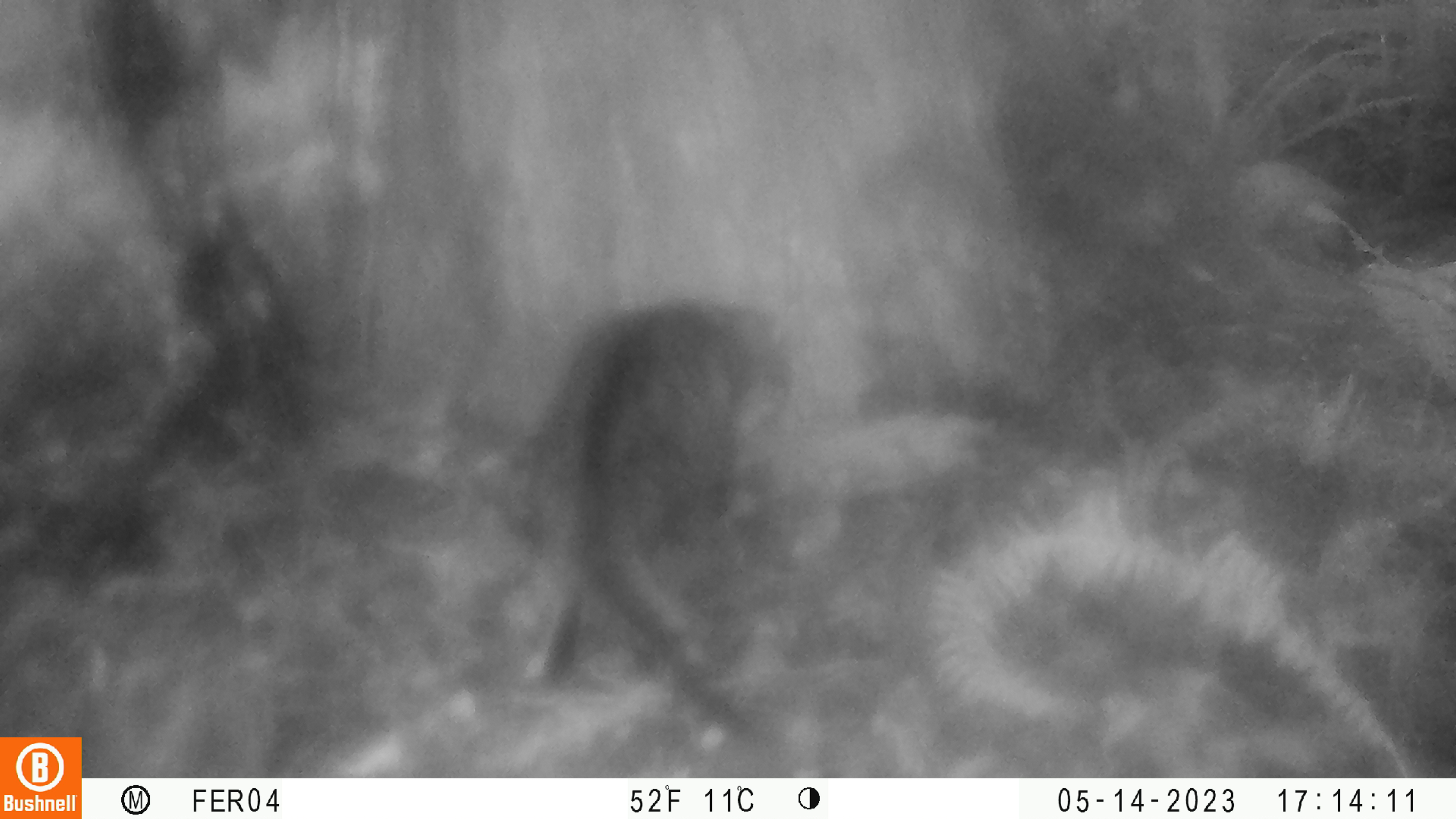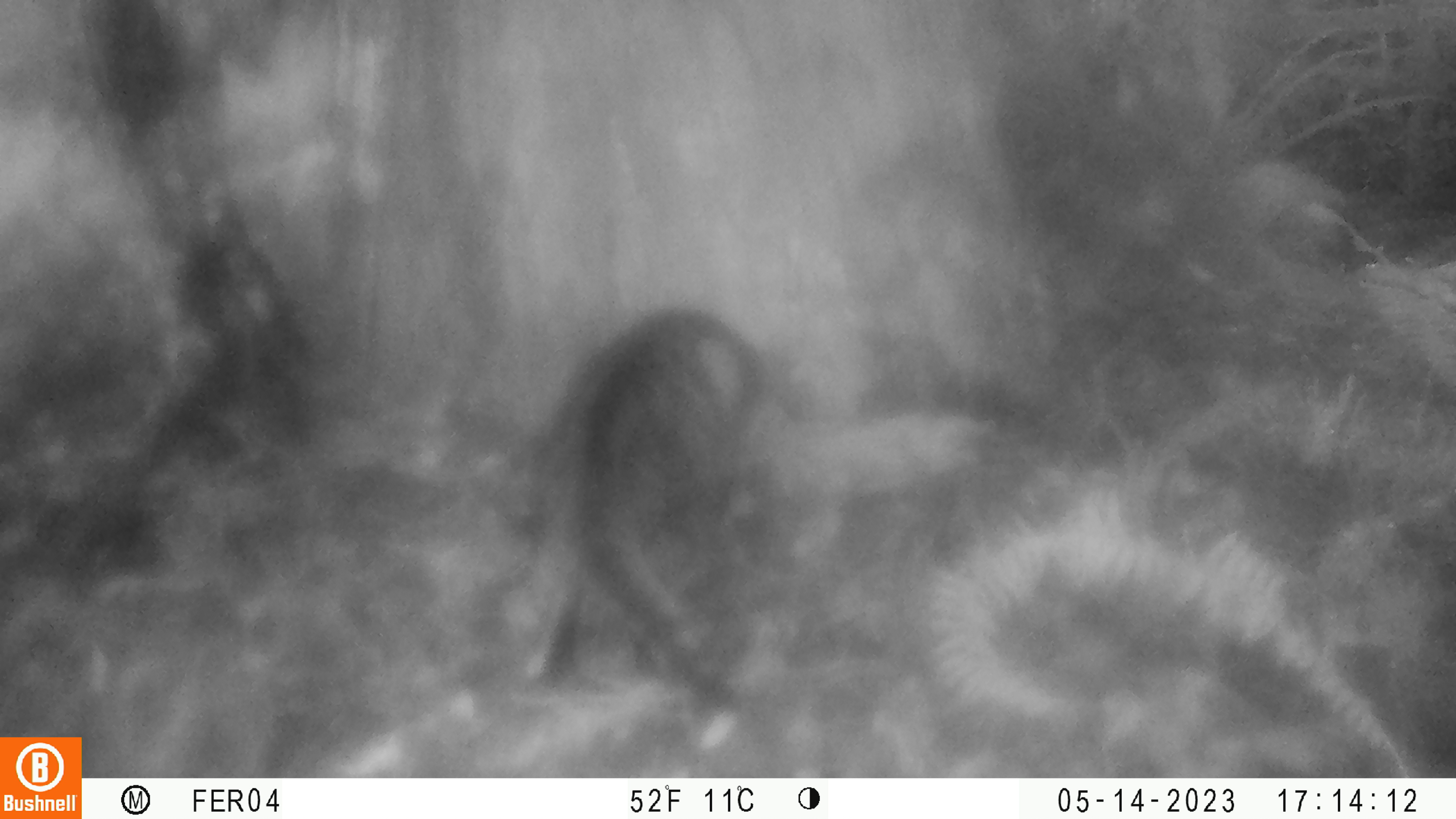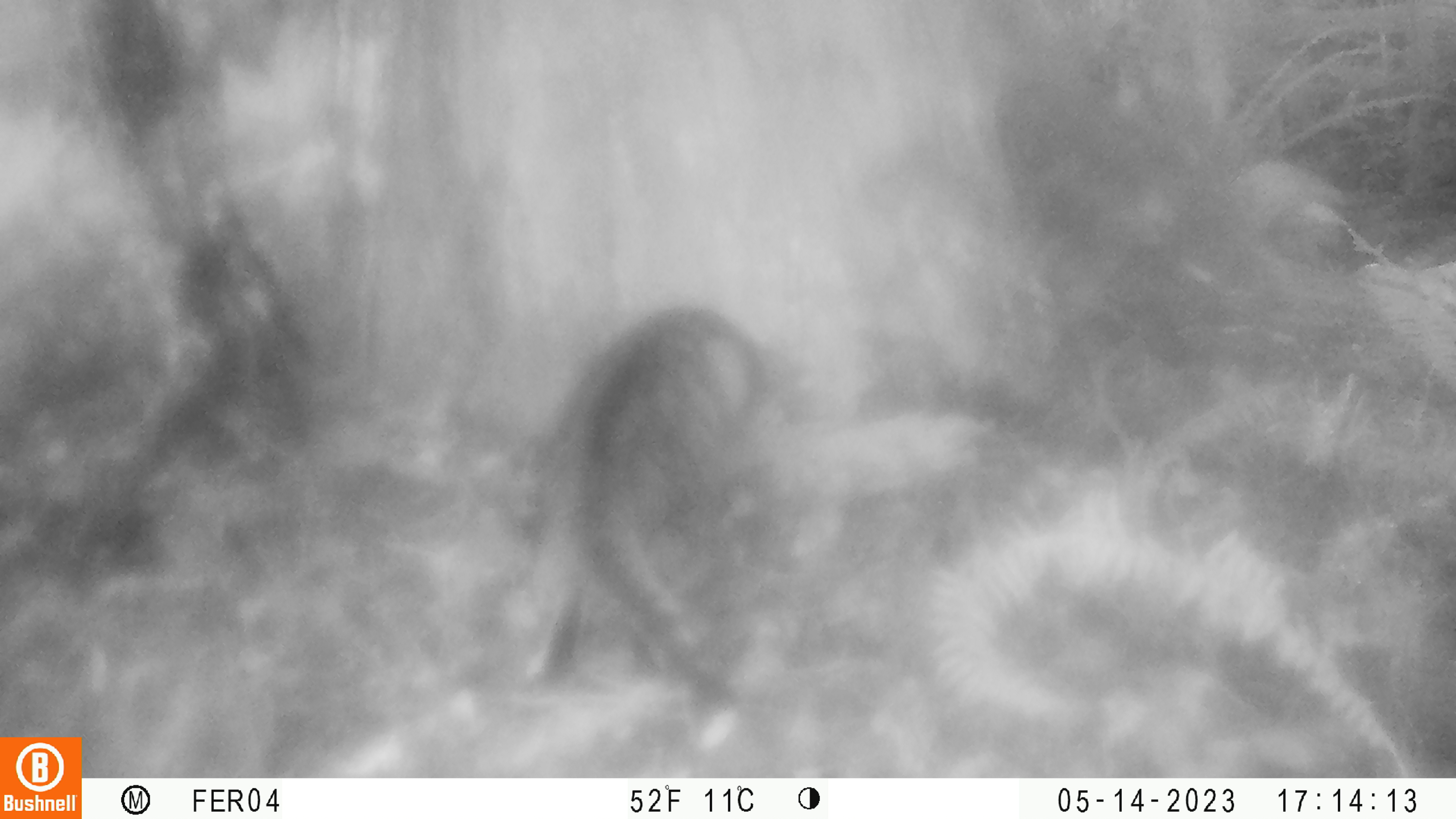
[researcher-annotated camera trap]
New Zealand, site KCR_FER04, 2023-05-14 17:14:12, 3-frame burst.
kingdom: Animalia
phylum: Chordata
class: Mammalia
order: Carnivora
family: Felidae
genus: Felis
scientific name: Felis catus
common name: domestic cat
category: cat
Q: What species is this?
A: Cat (domestic cat) (Felis catus).